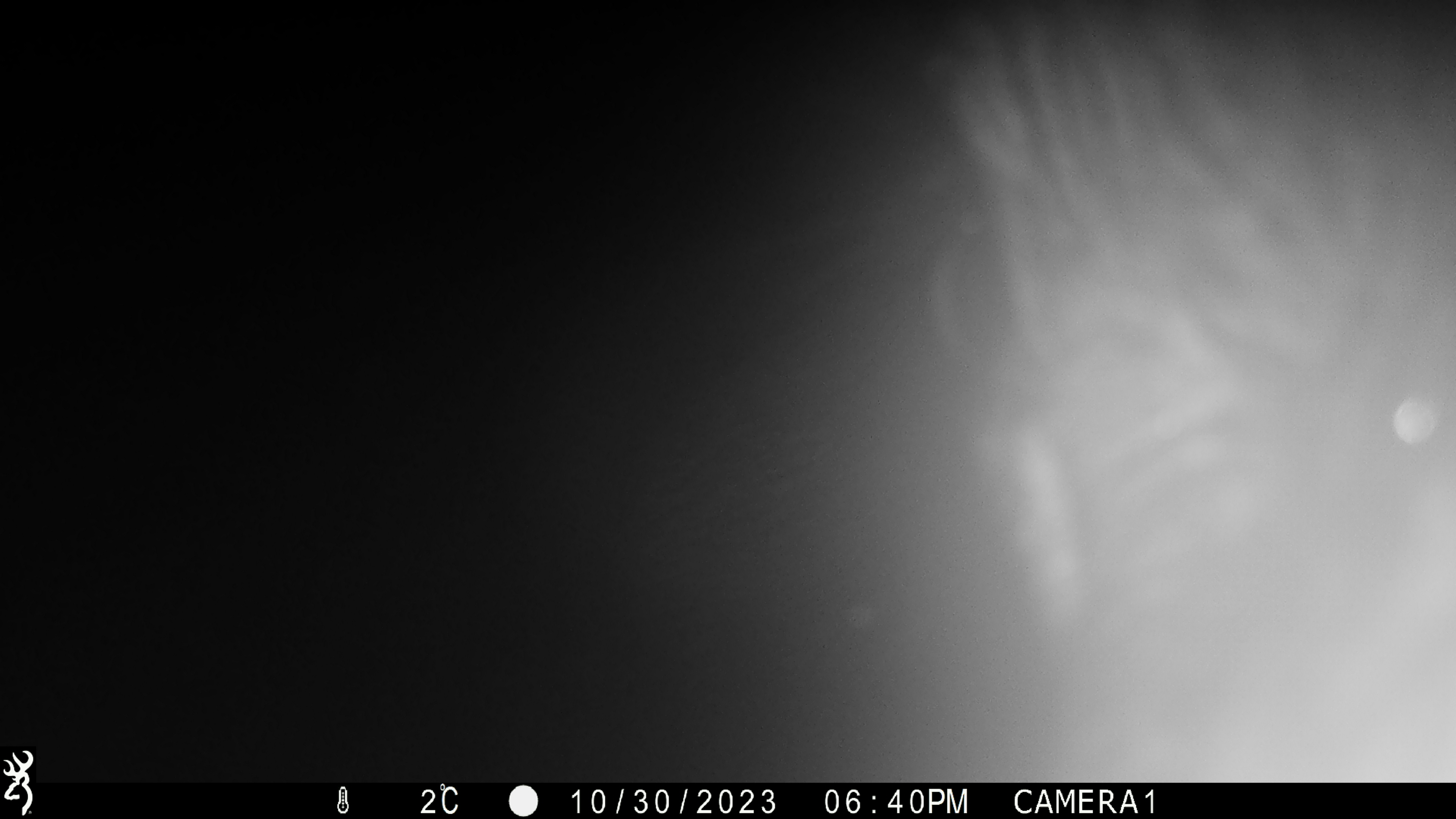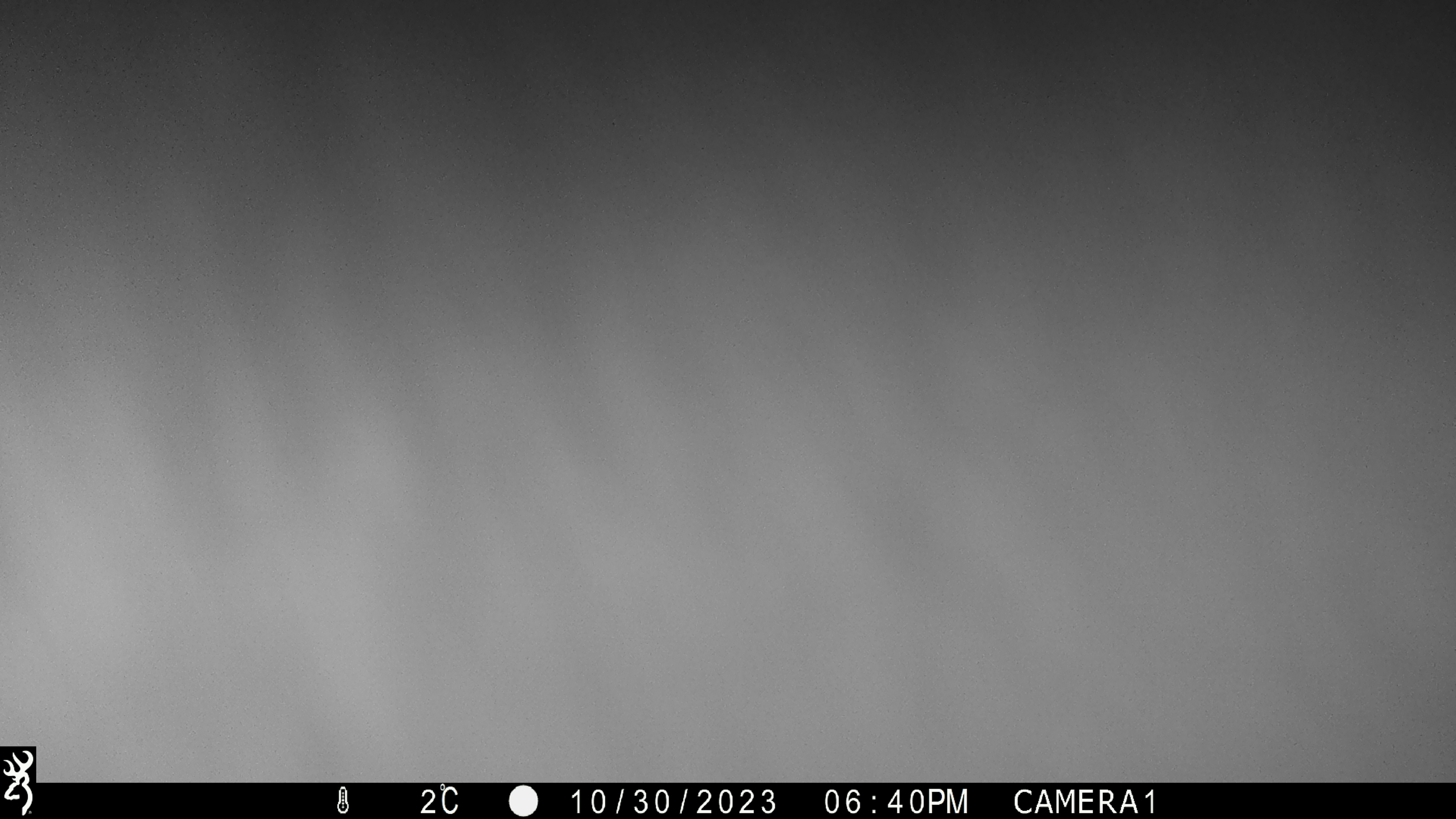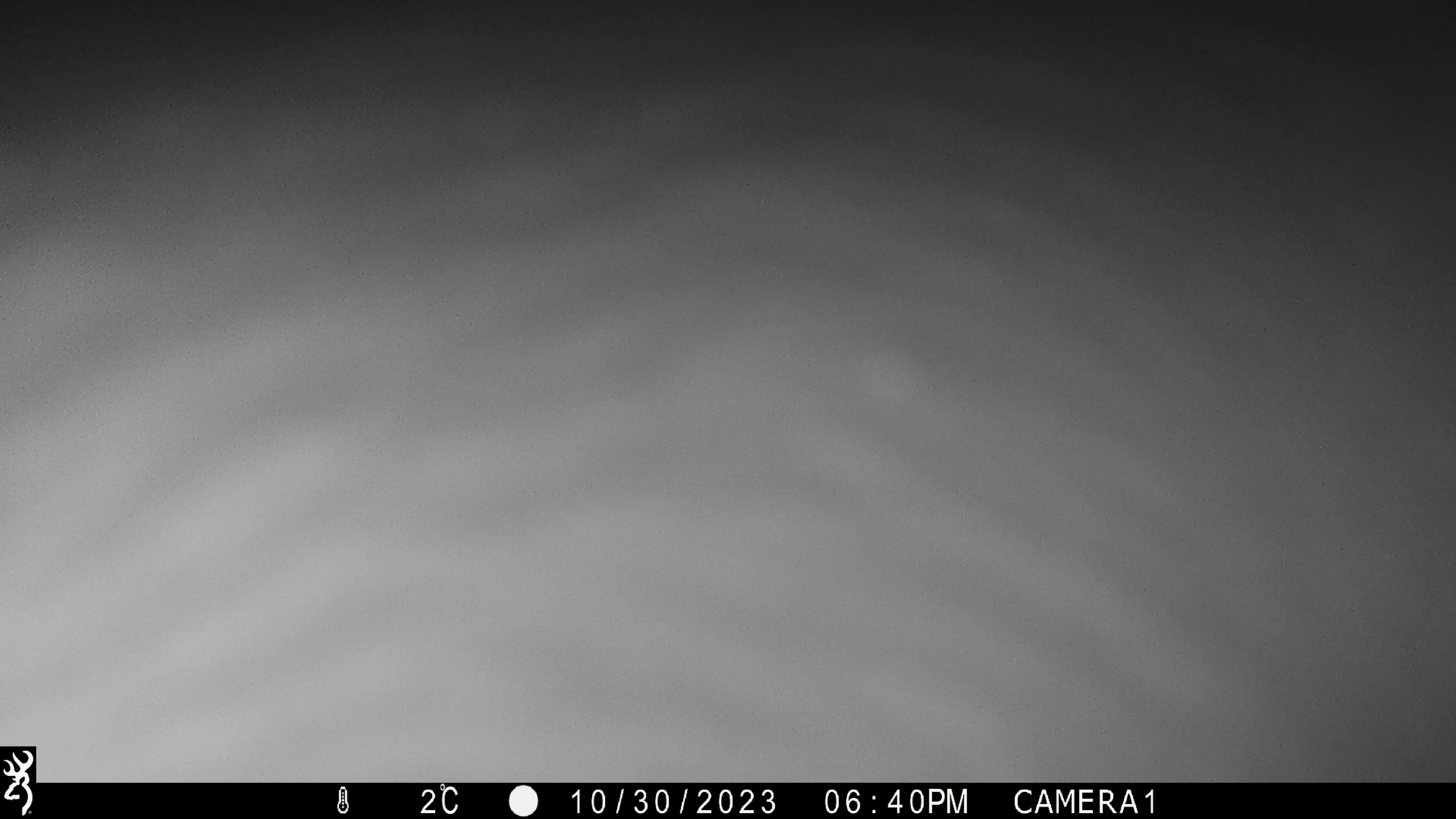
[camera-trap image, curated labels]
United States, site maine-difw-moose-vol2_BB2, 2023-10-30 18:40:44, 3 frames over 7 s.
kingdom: Animalia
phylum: Chordata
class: Mammalia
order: Artiodactyla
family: Cervidae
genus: Alces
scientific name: Alces alces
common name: moose